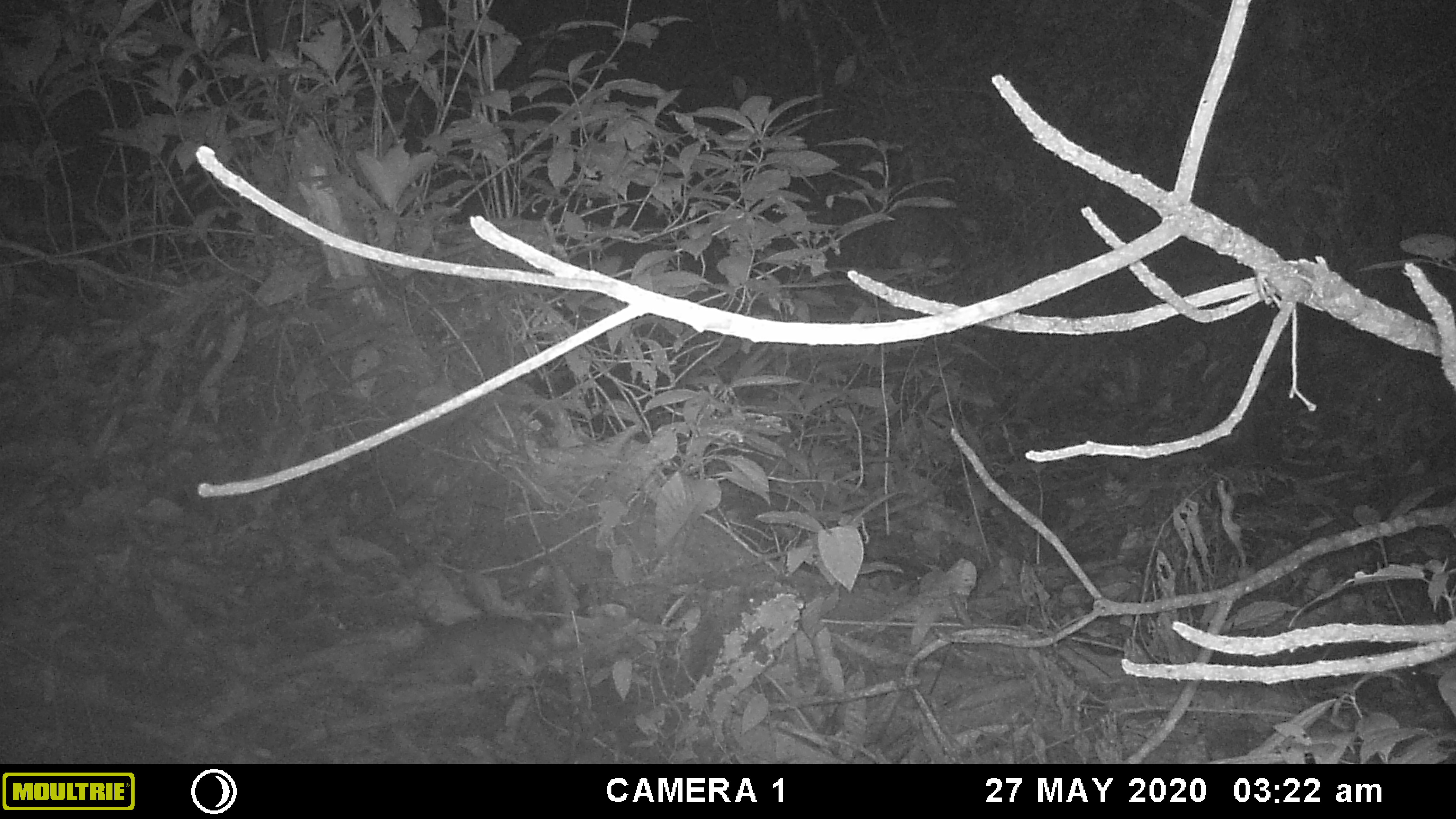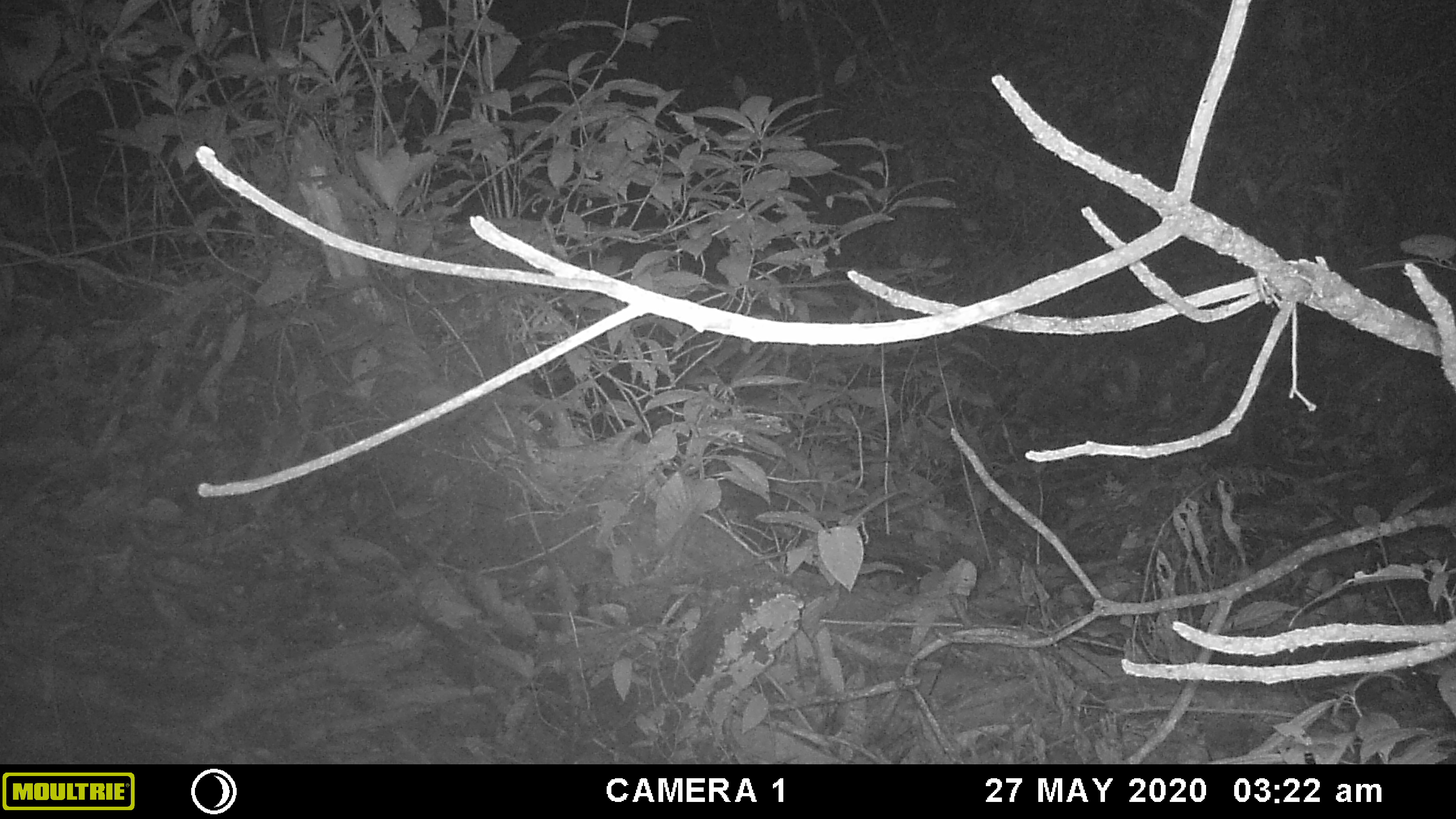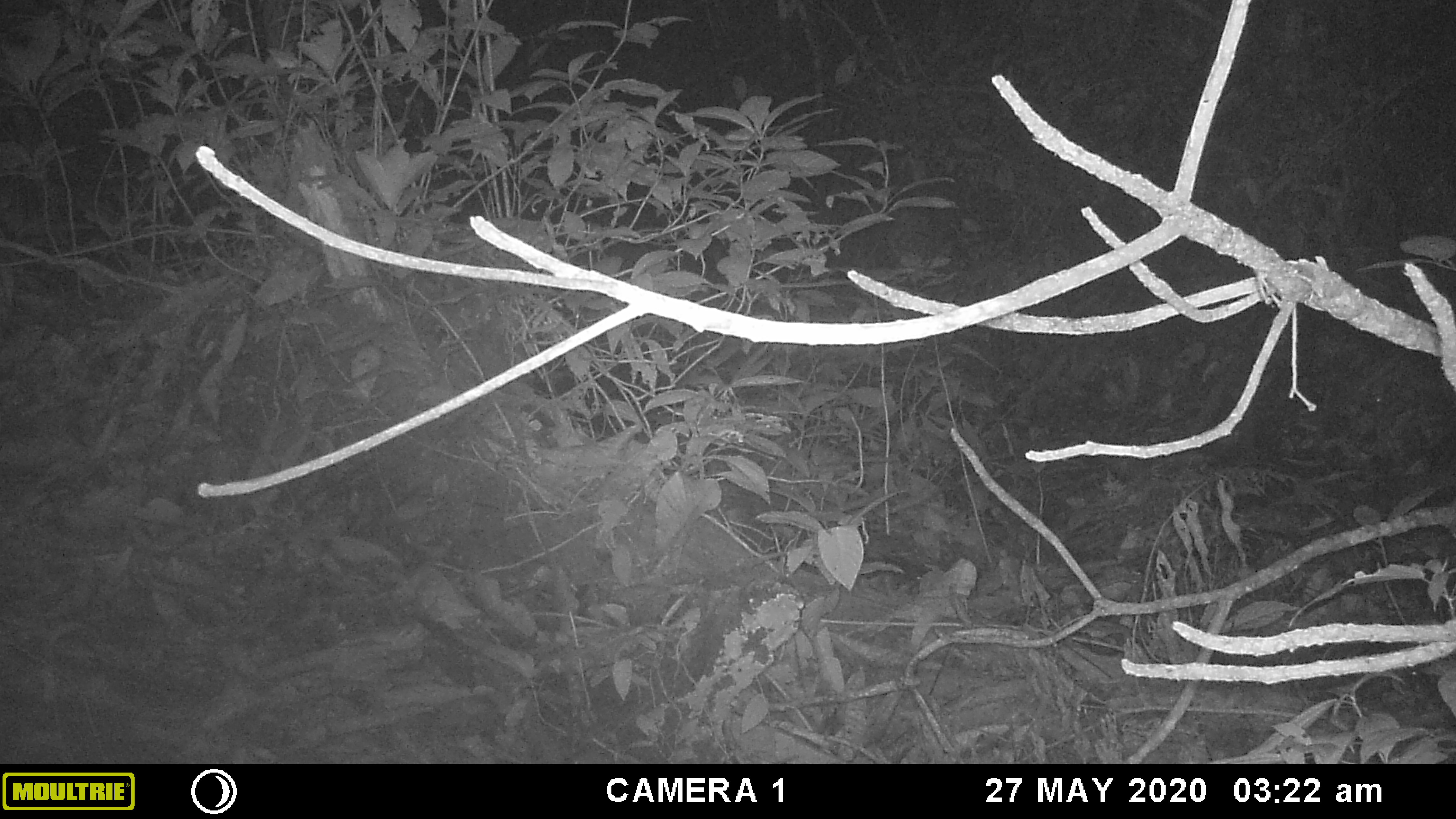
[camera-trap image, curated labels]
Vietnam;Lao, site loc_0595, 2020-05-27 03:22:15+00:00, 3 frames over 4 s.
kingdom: Animalia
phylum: Chordata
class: Mammalia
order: Carnivora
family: Mustelidae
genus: Melogale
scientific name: Melogale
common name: ferret badger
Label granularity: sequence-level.